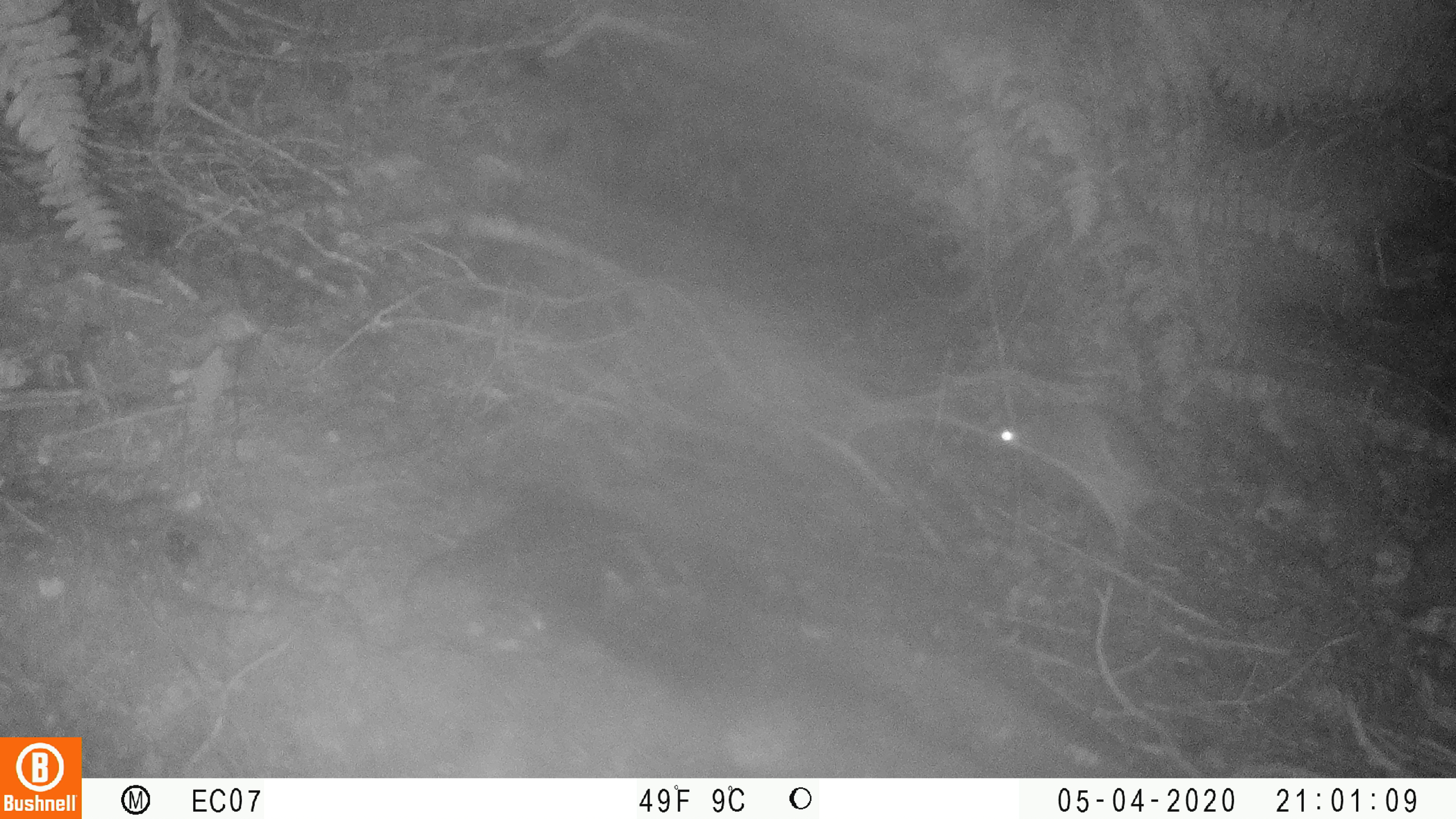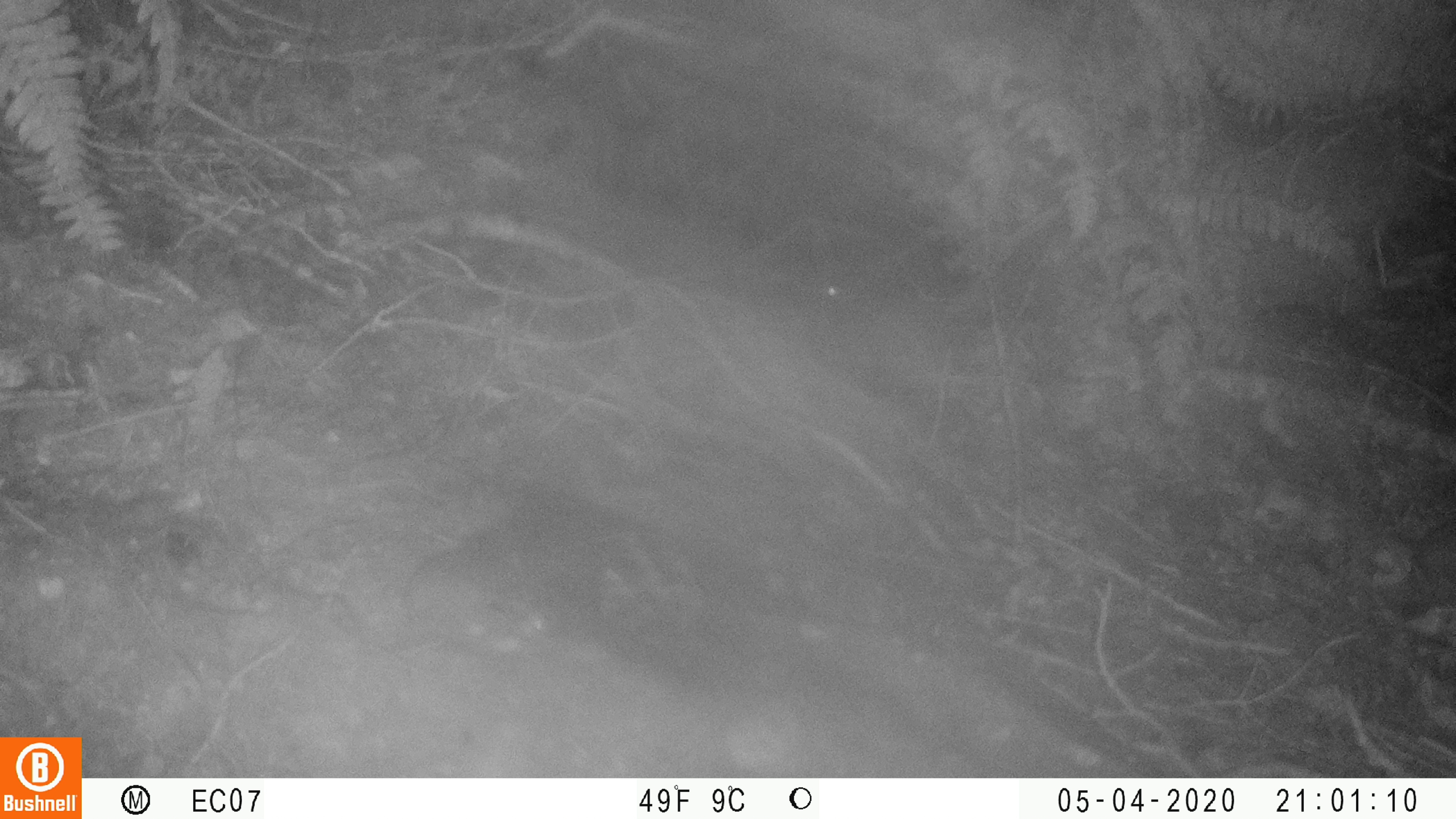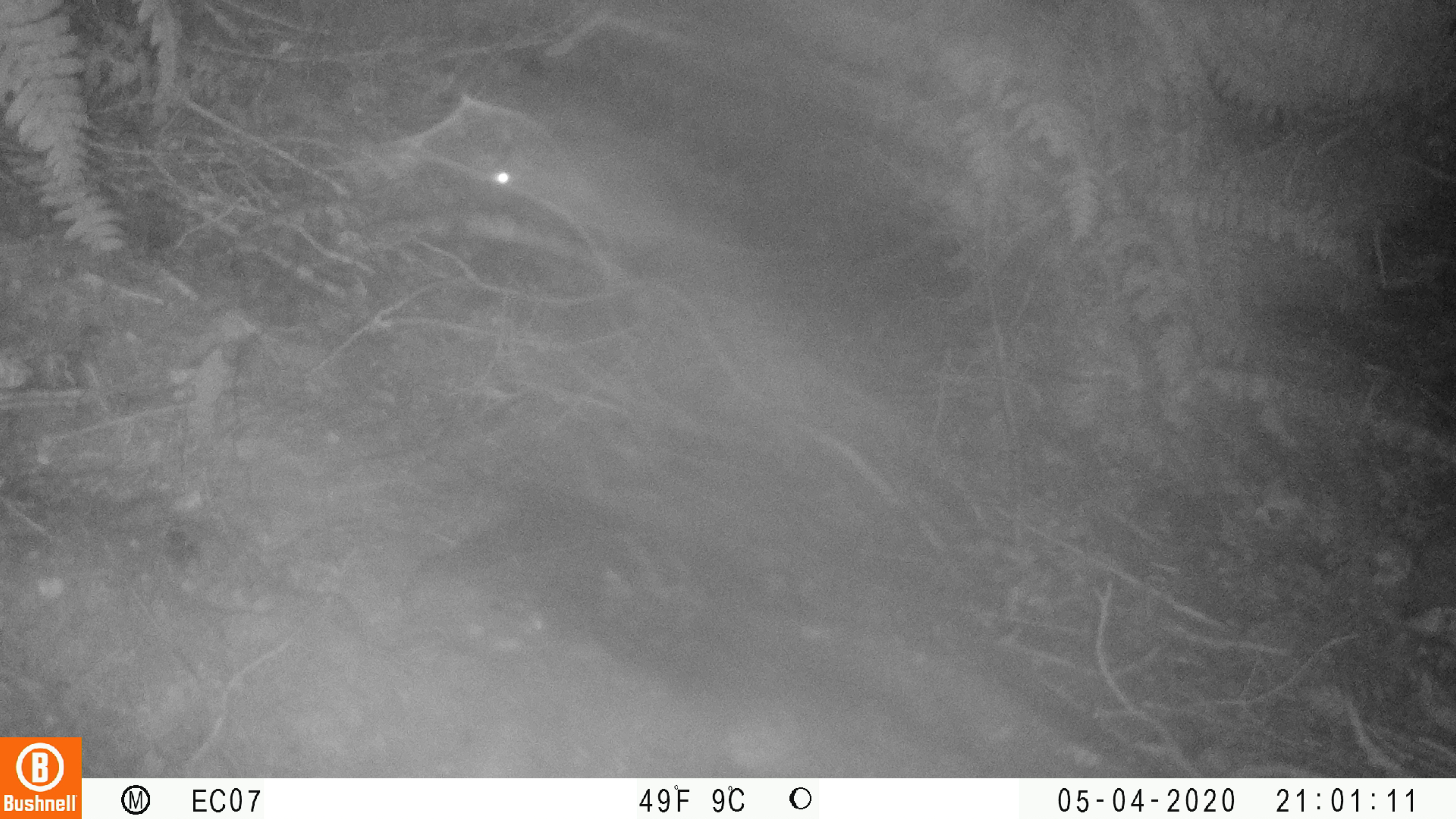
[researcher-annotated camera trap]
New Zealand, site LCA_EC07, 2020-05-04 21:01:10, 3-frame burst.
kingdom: Animalia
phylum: Chordata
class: Mammalia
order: Rodentia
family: Muridae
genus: Rattus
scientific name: Rattus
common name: rat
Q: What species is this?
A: Rat (Rattus).